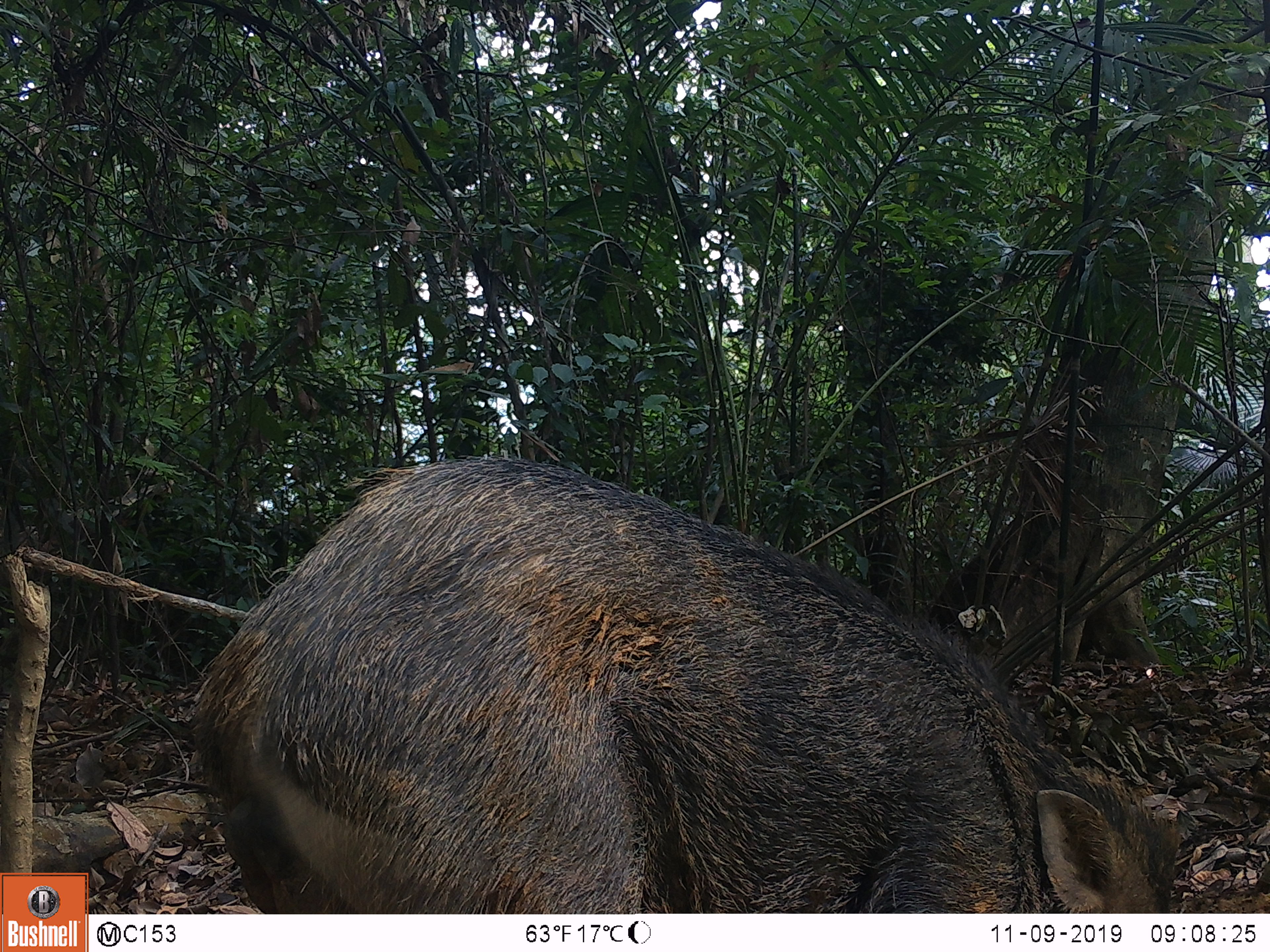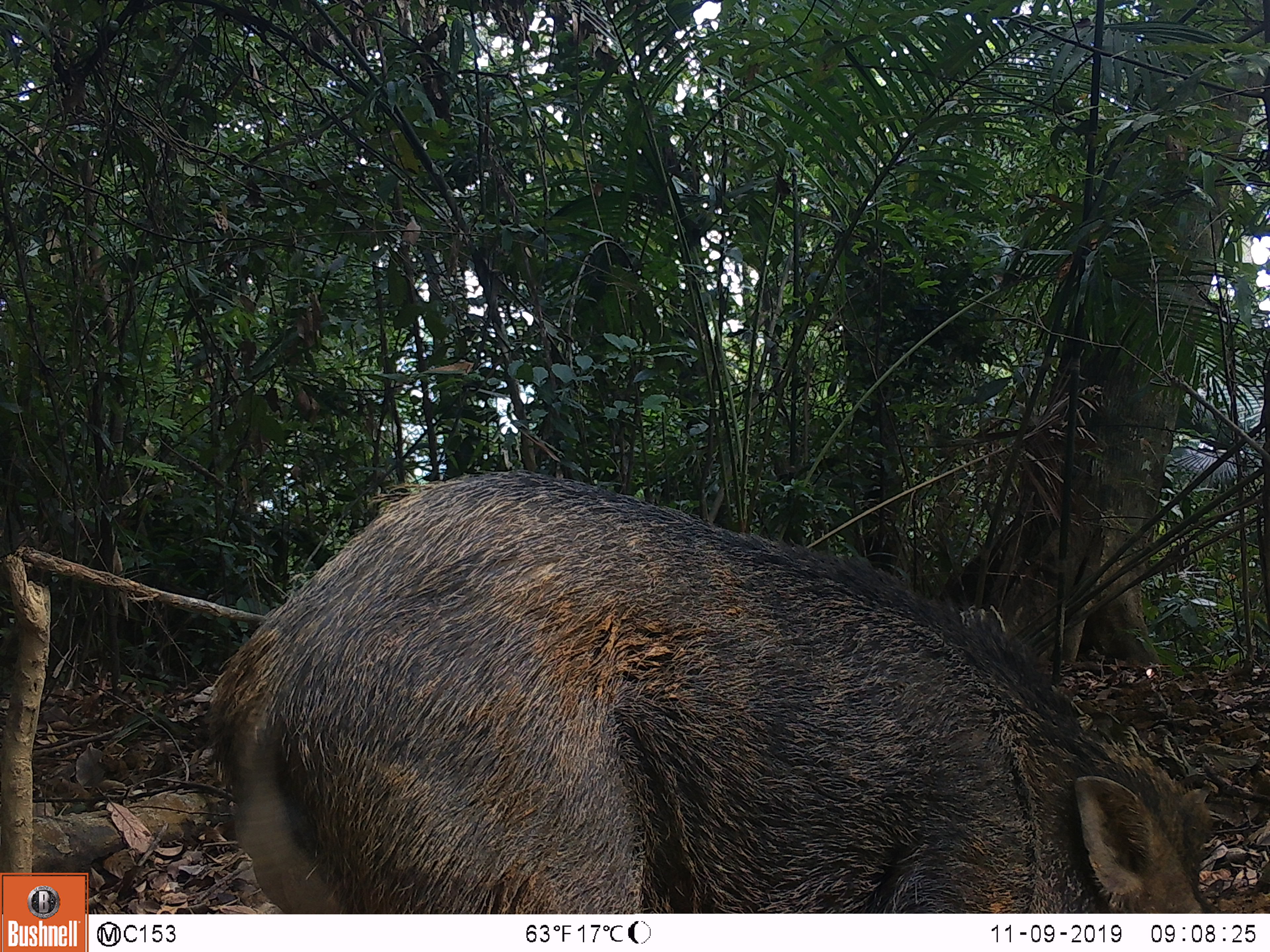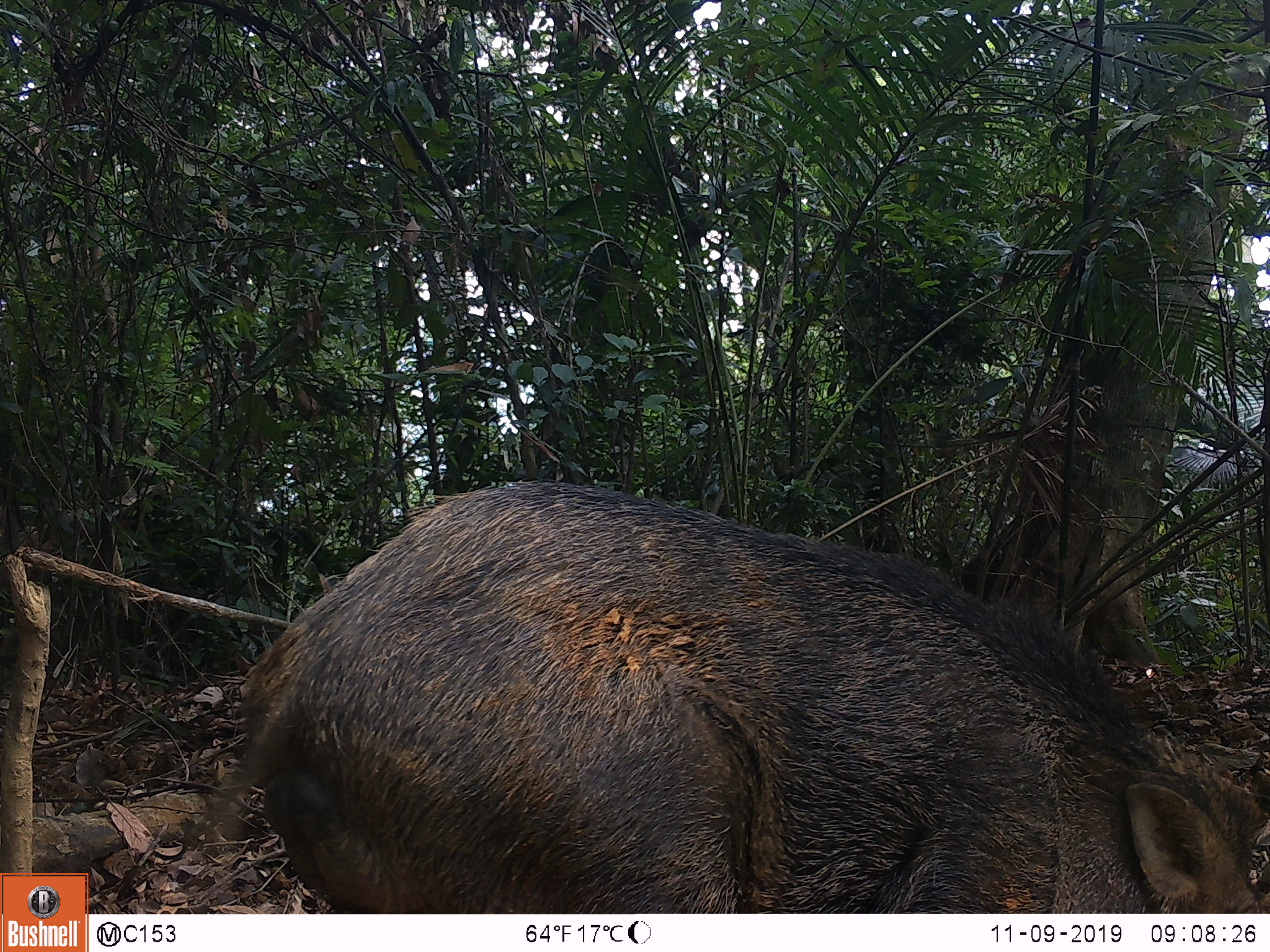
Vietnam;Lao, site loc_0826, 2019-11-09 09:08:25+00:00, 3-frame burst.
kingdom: Animalia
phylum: Chordata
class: Mammalia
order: Artiodactyla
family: Suidae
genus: Sus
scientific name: Sus scrofa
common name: eurasian wild pig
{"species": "eurasian wild pig (Sus scrofa)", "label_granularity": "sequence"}